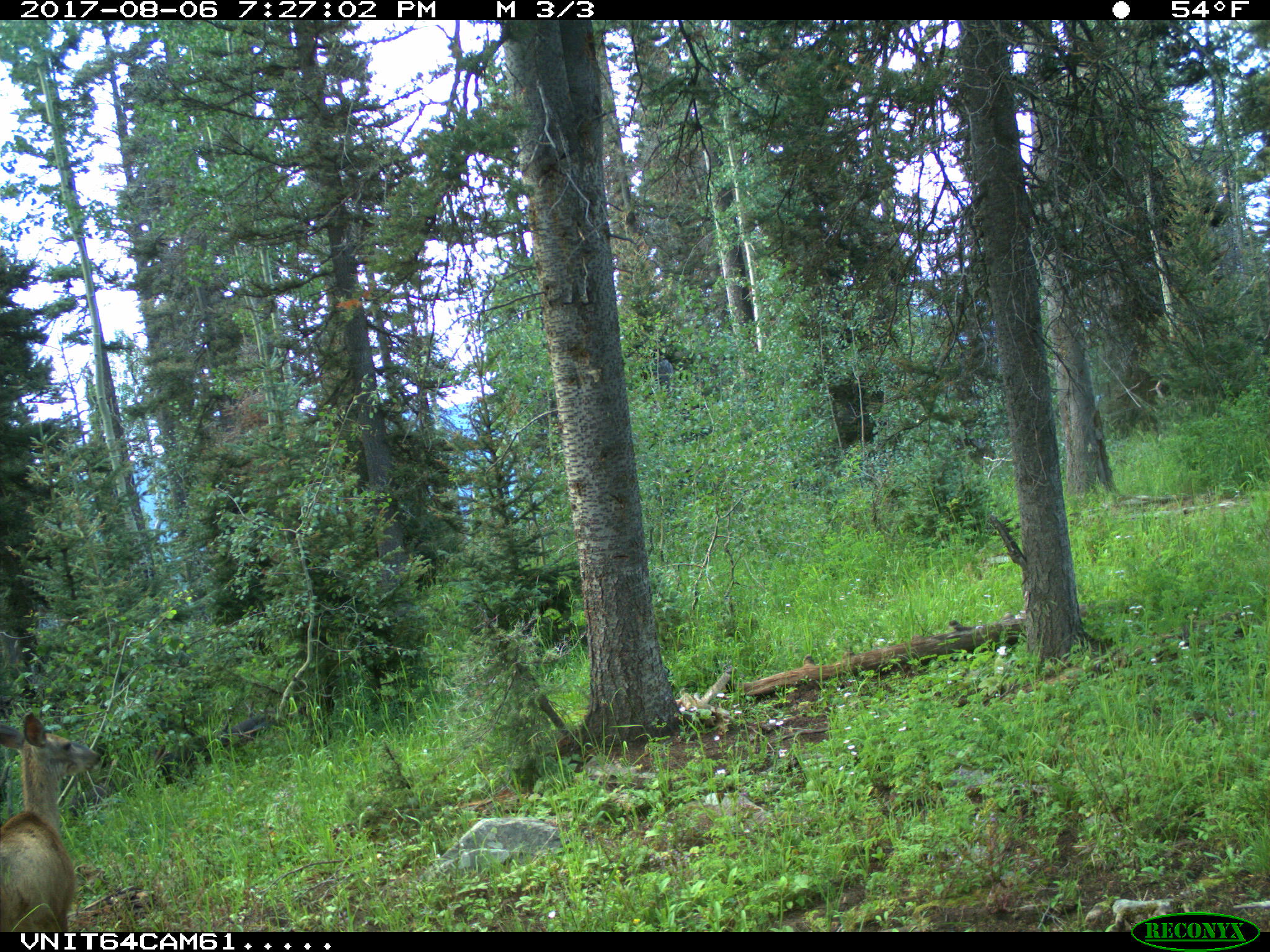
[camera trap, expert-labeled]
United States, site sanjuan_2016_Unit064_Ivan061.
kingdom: Animalia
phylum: Chordata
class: Mammalia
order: Artiodactyla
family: Cervidae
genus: Odocoileus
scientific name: Odocoileus hemionus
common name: mule deer